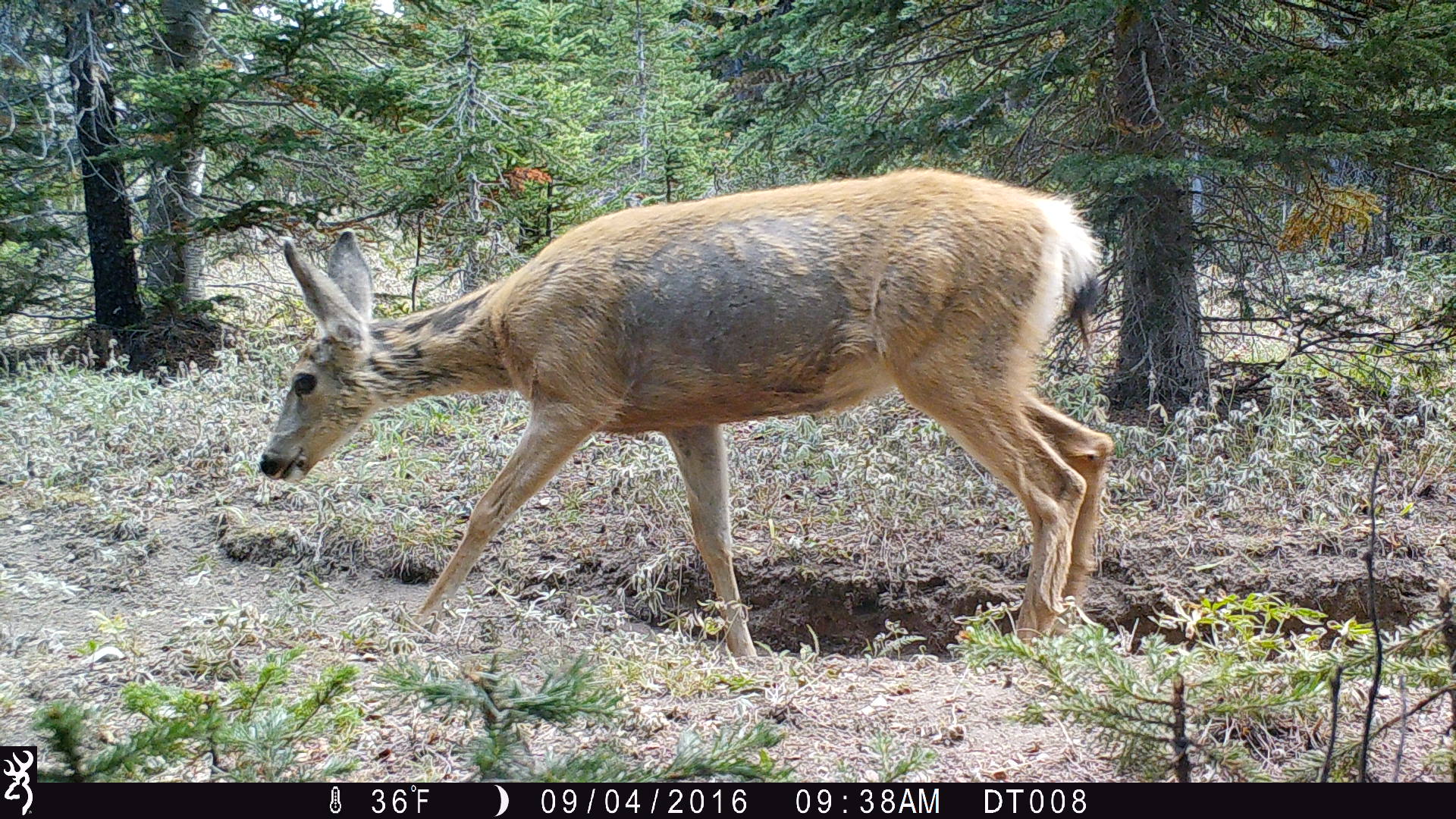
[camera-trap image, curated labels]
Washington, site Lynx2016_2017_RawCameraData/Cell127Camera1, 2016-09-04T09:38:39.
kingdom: Animalia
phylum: Chordata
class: Mammalia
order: Artiodactyla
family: Cervidae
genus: Odocoileus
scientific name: Odocoileus hemionus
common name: mule deer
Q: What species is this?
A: Odocoileus hemionus (mule deer).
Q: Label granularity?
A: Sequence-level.